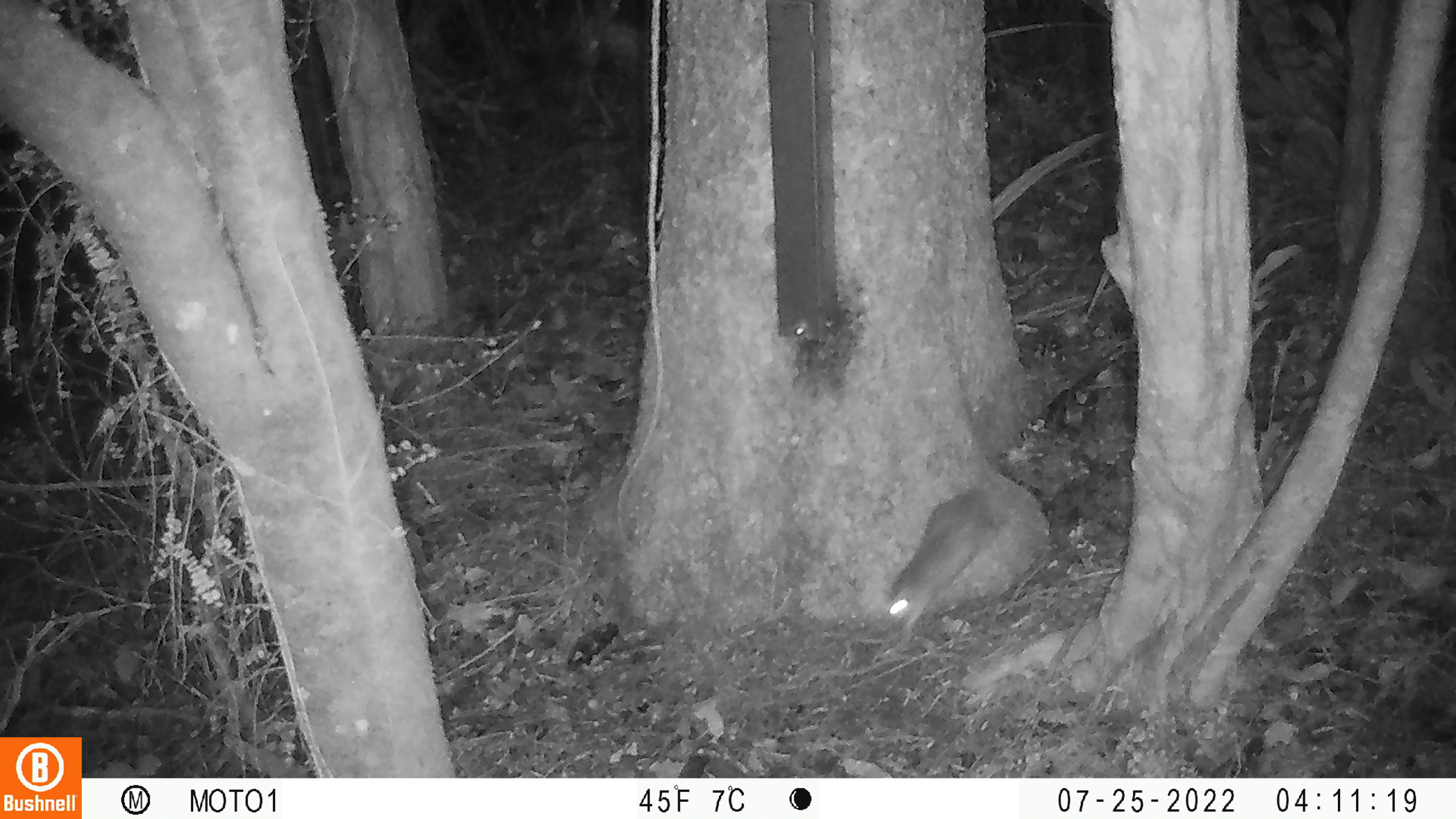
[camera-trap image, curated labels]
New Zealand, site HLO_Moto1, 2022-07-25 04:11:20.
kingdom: Animalia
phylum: Chordata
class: Mammalia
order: Rodentia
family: Muridae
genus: Rattus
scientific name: Rattus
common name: rat